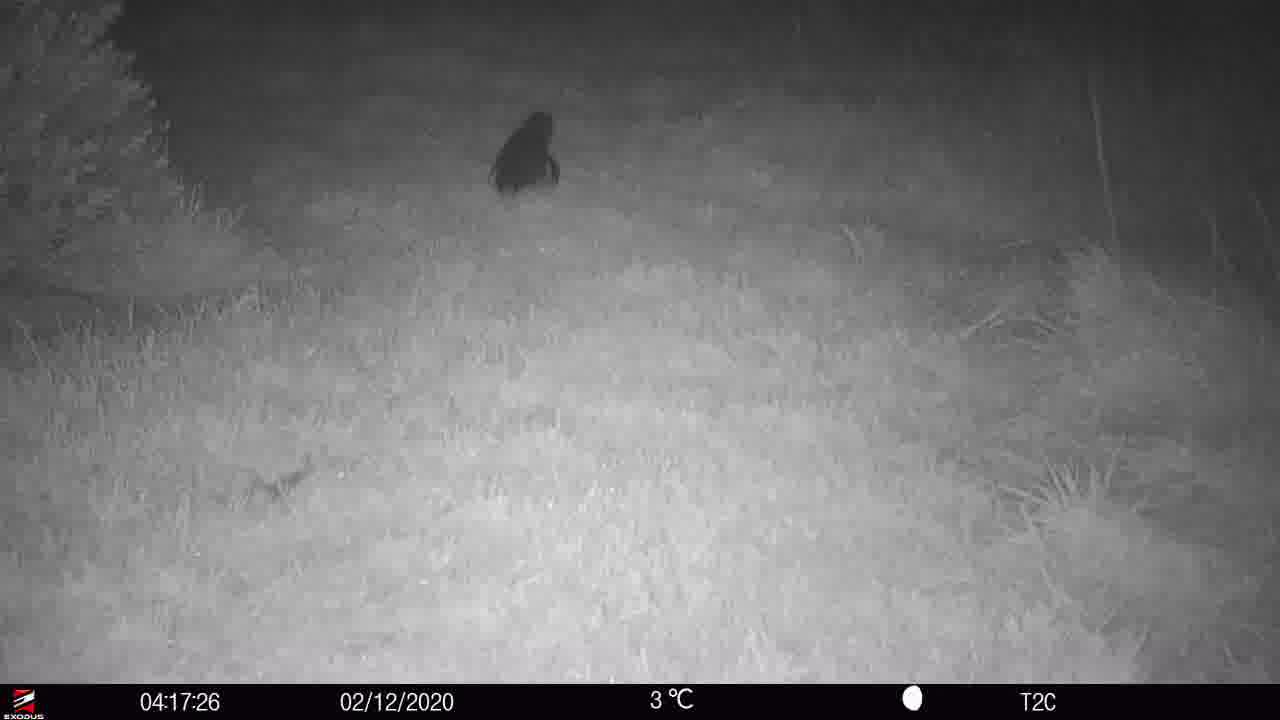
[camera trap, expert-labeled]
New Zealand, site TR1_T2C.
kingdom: Animalia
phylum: Chordata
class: Aves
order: Sphenisciformes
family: Spheniscidae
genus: Eudyptula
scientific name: Eudyptula minor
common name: little blue penguin